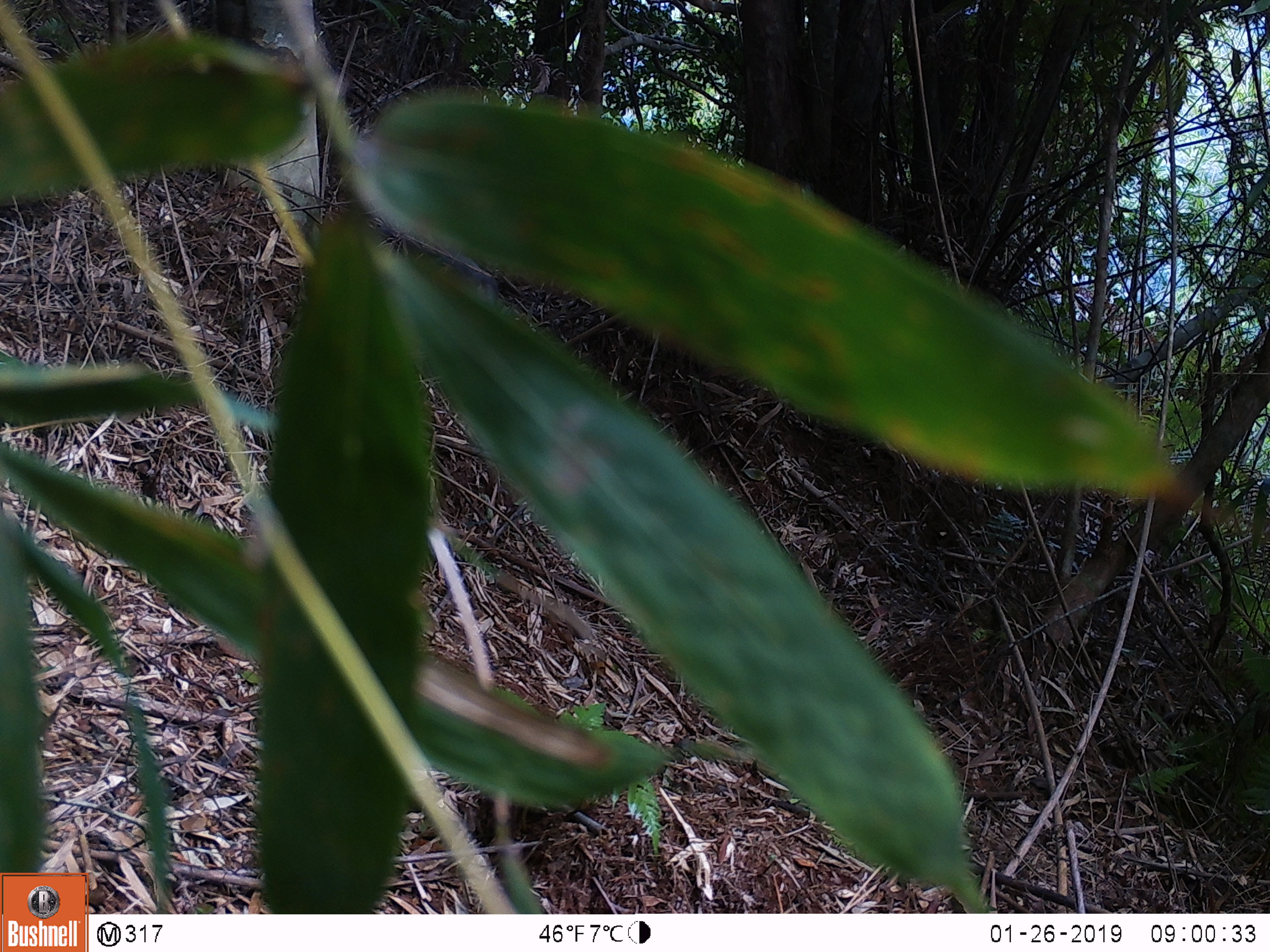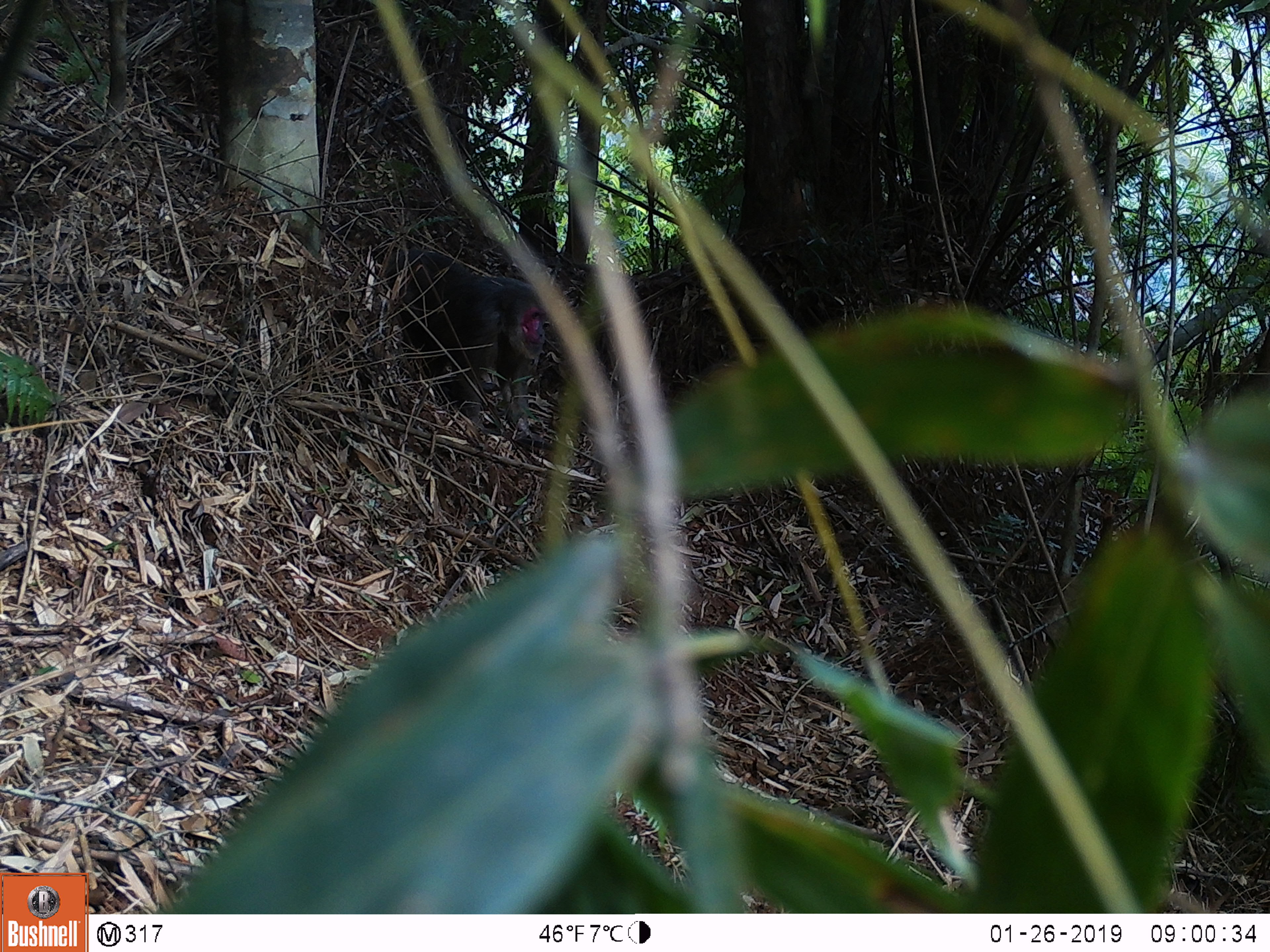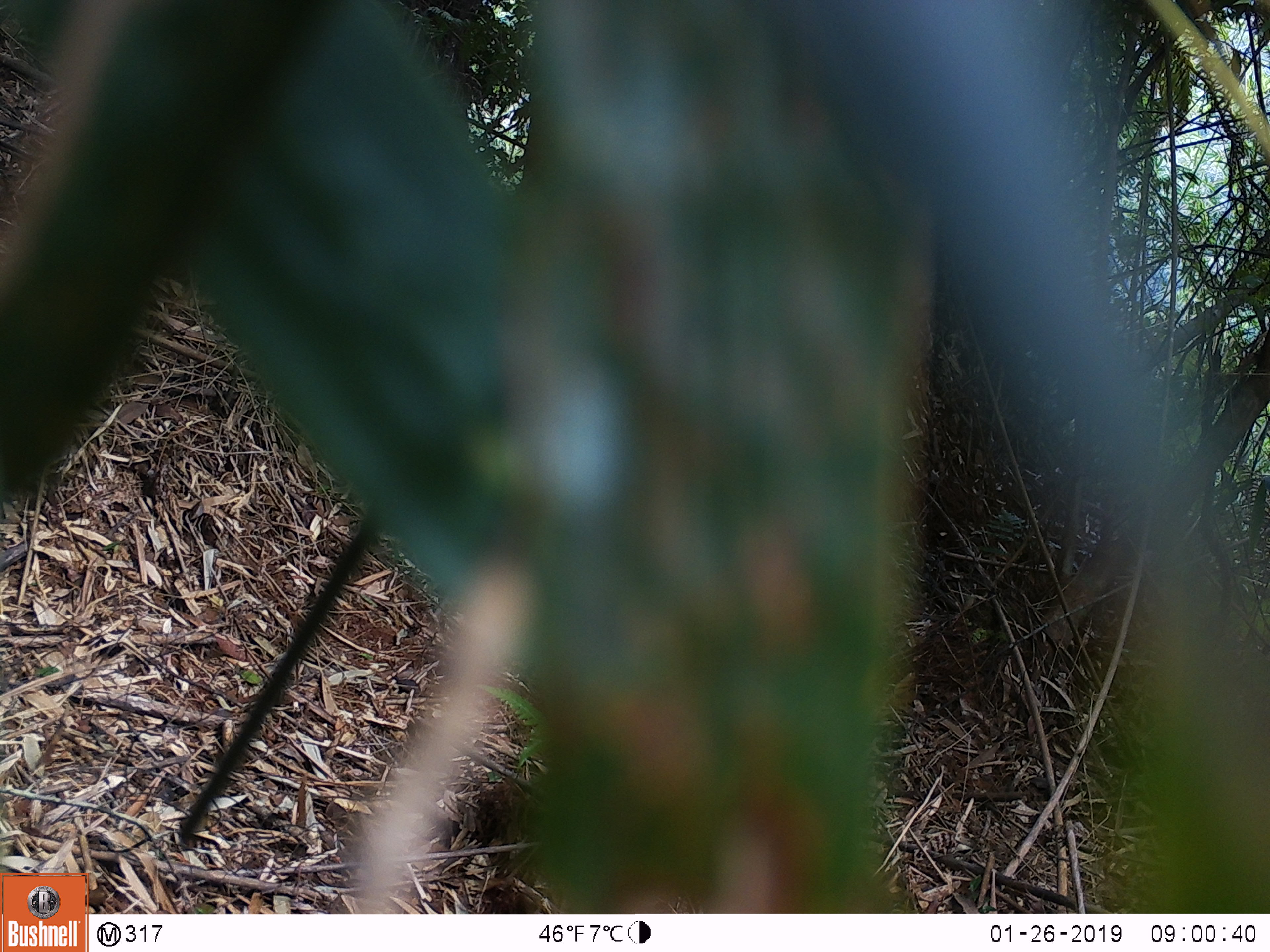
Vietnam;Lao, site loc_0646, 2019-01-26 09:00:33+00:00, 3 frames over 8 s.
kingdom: Animalia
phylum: Chordata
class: Mammalia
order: Primates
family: Cercopithecidae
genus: Macaca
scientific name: Macaca arctoides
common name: stump-tailed macaque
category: stump tailed macaque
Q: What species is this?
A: Stump tailed macaque (stump-tailed macaque) (Macaca arctoides).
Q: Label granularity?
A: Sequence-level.